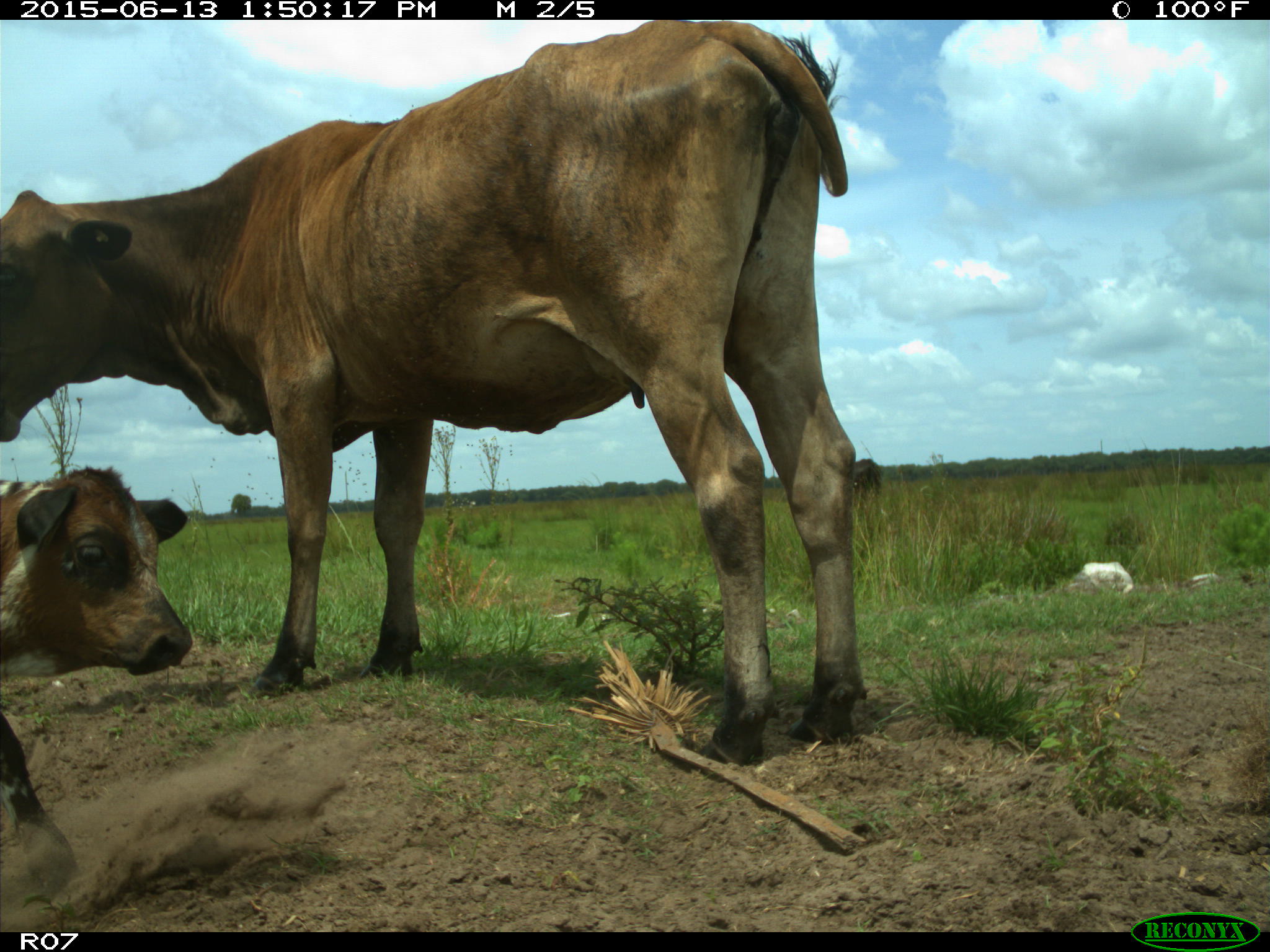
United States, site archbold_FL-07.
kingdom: Animalia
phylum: Chordata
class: Mammalia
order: Artiodactyla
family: Bovidae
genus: Bos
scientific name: Bos taurus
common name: domestic cow